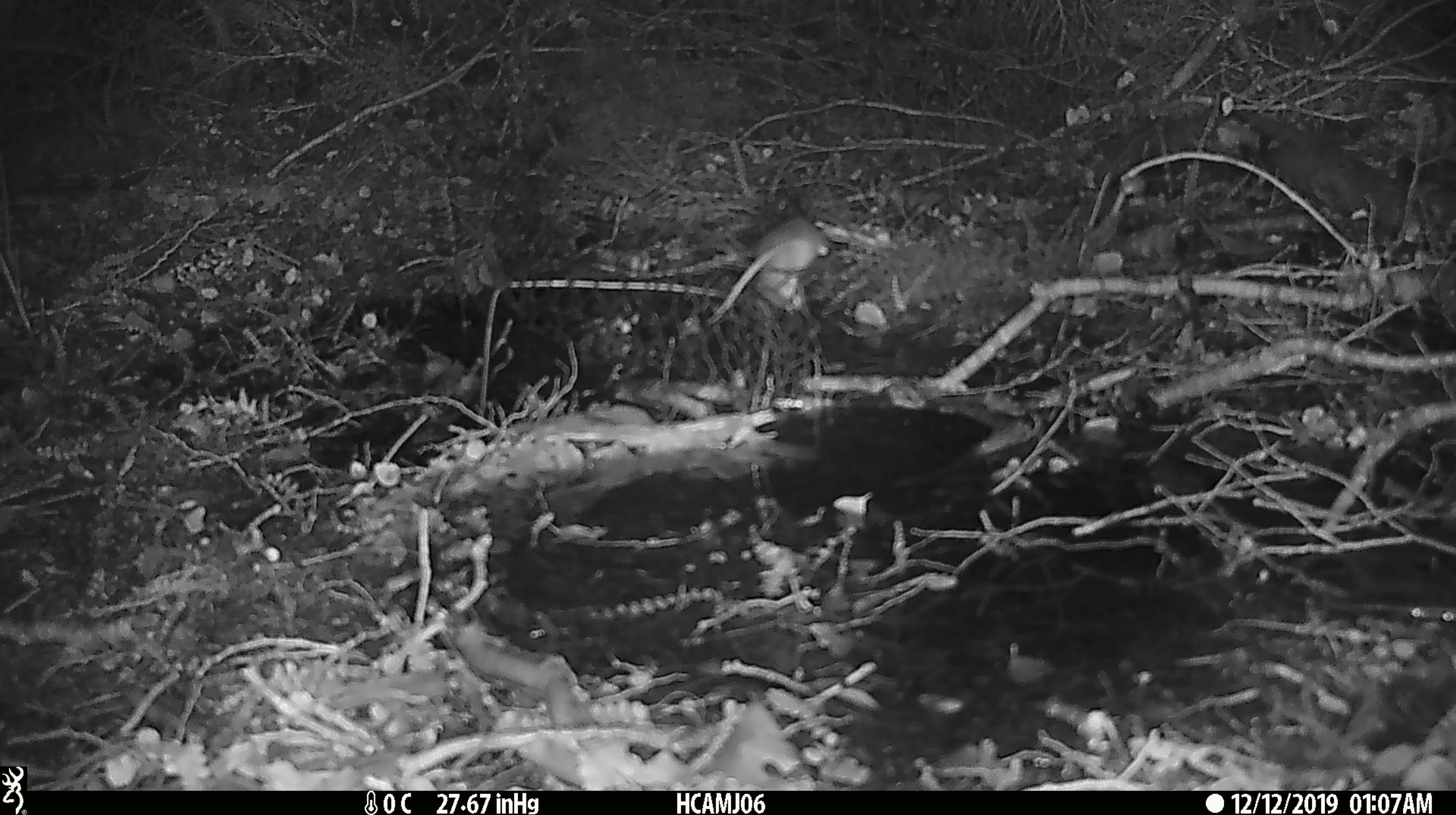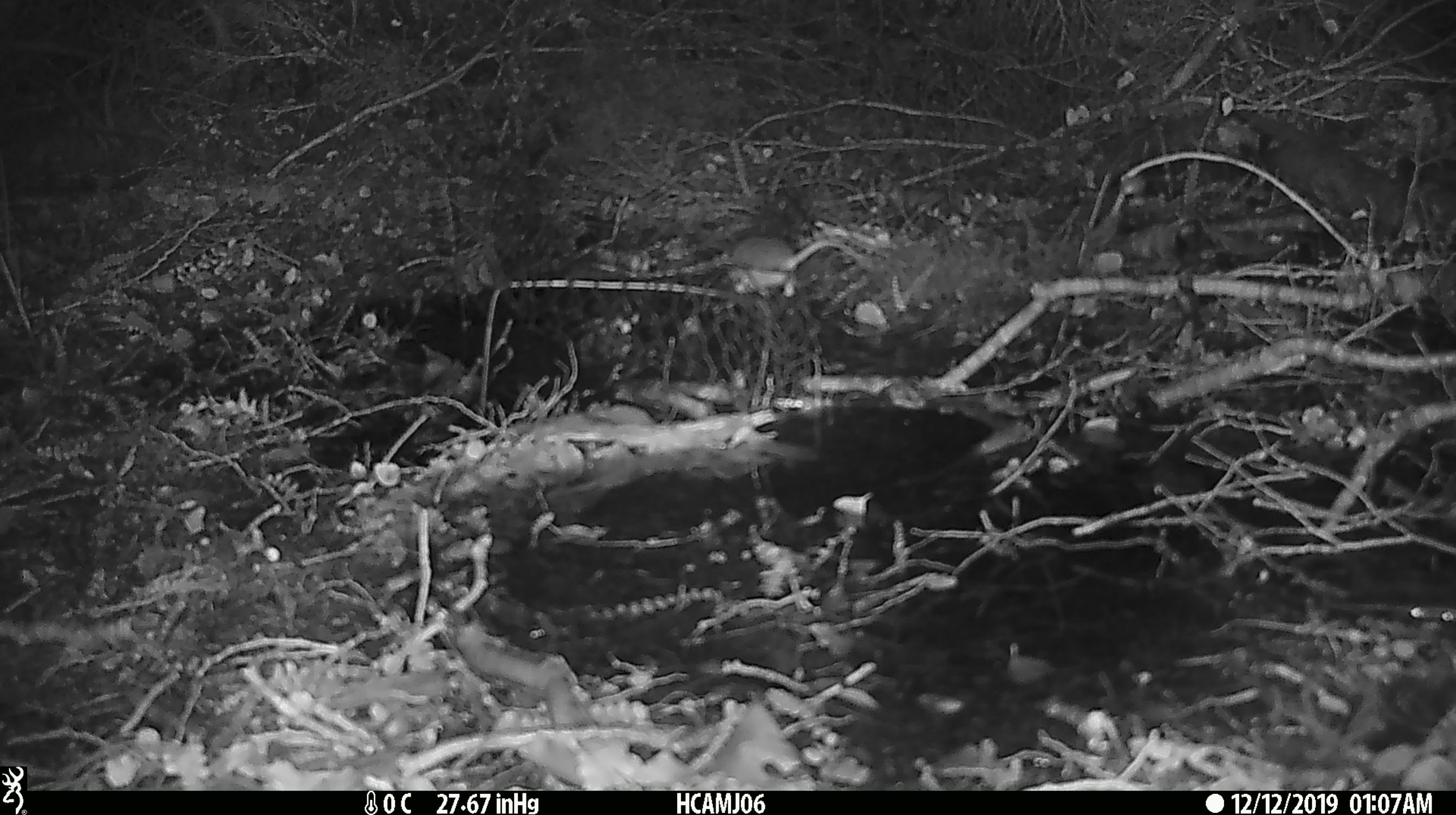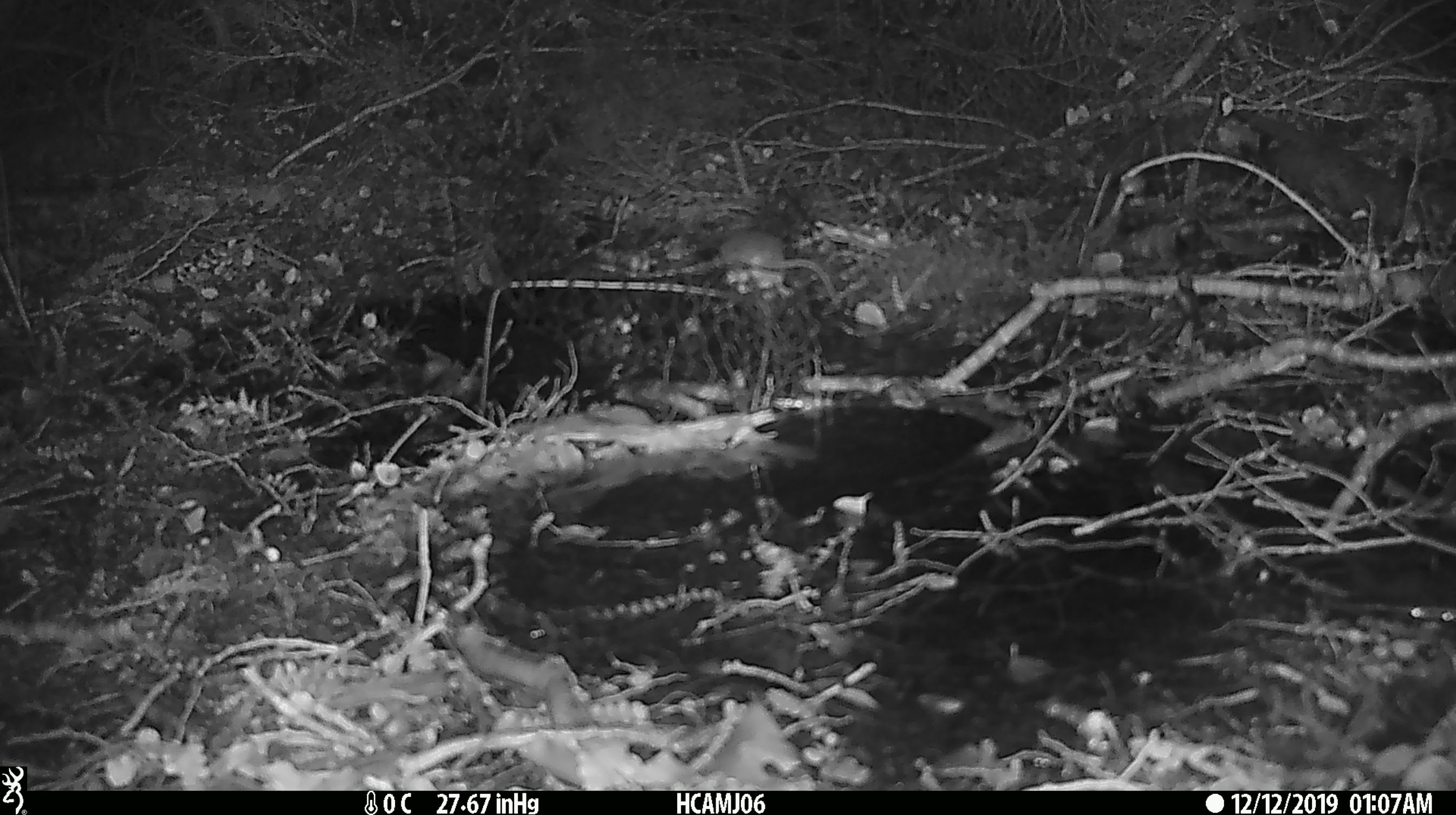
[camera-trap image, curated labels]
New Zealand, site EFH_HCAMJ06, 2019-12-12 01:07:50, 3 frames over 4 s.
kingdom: Animalia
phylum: Chordata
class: Mammalia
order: Rodentia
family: Muridae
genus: Mus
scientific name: Mus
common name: mouse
Mouse (Mus).